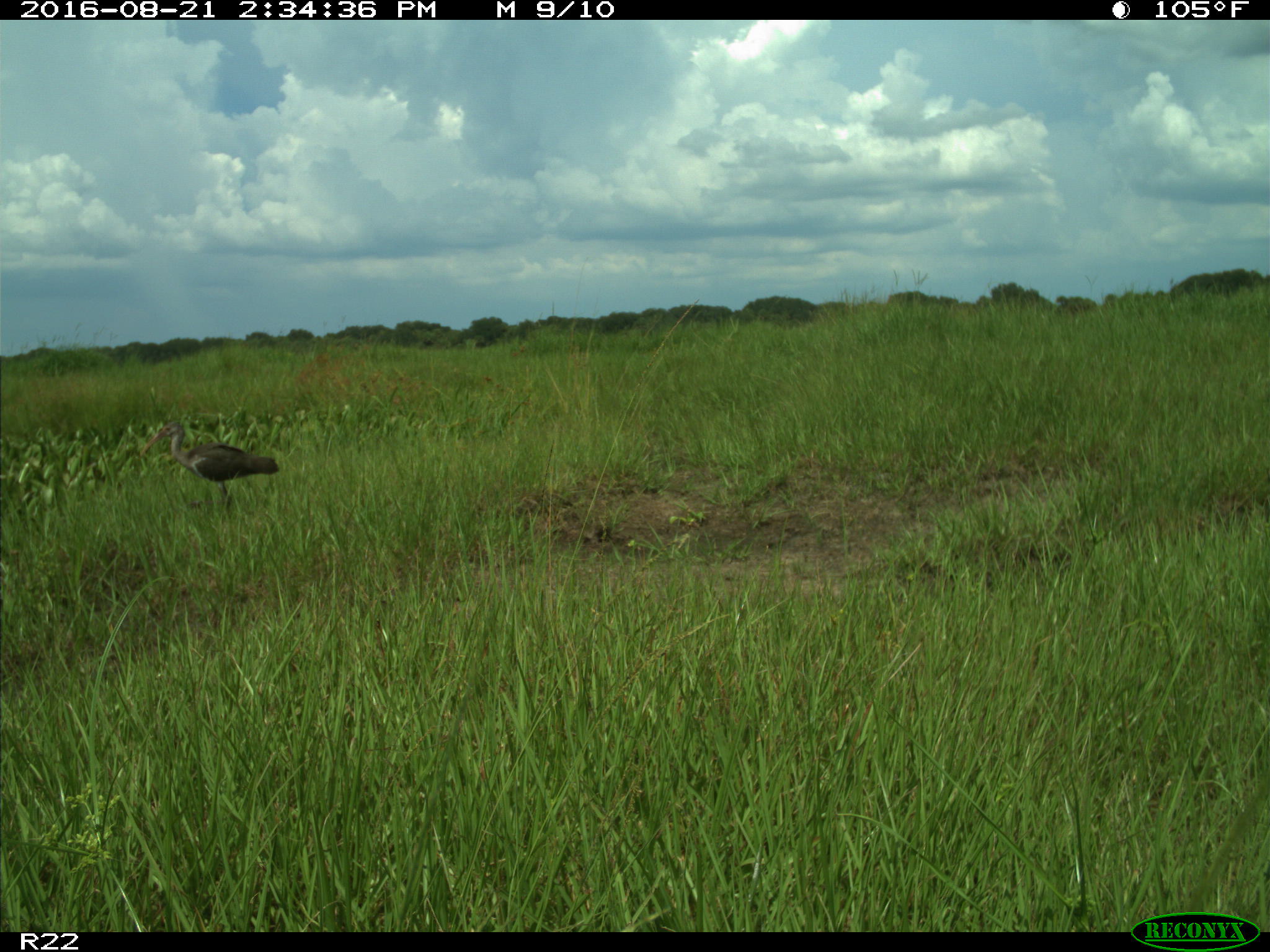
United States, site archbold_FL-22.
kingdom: Animalia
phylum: Chordata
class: Aves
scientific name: Aves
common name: birds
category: unidentified bird